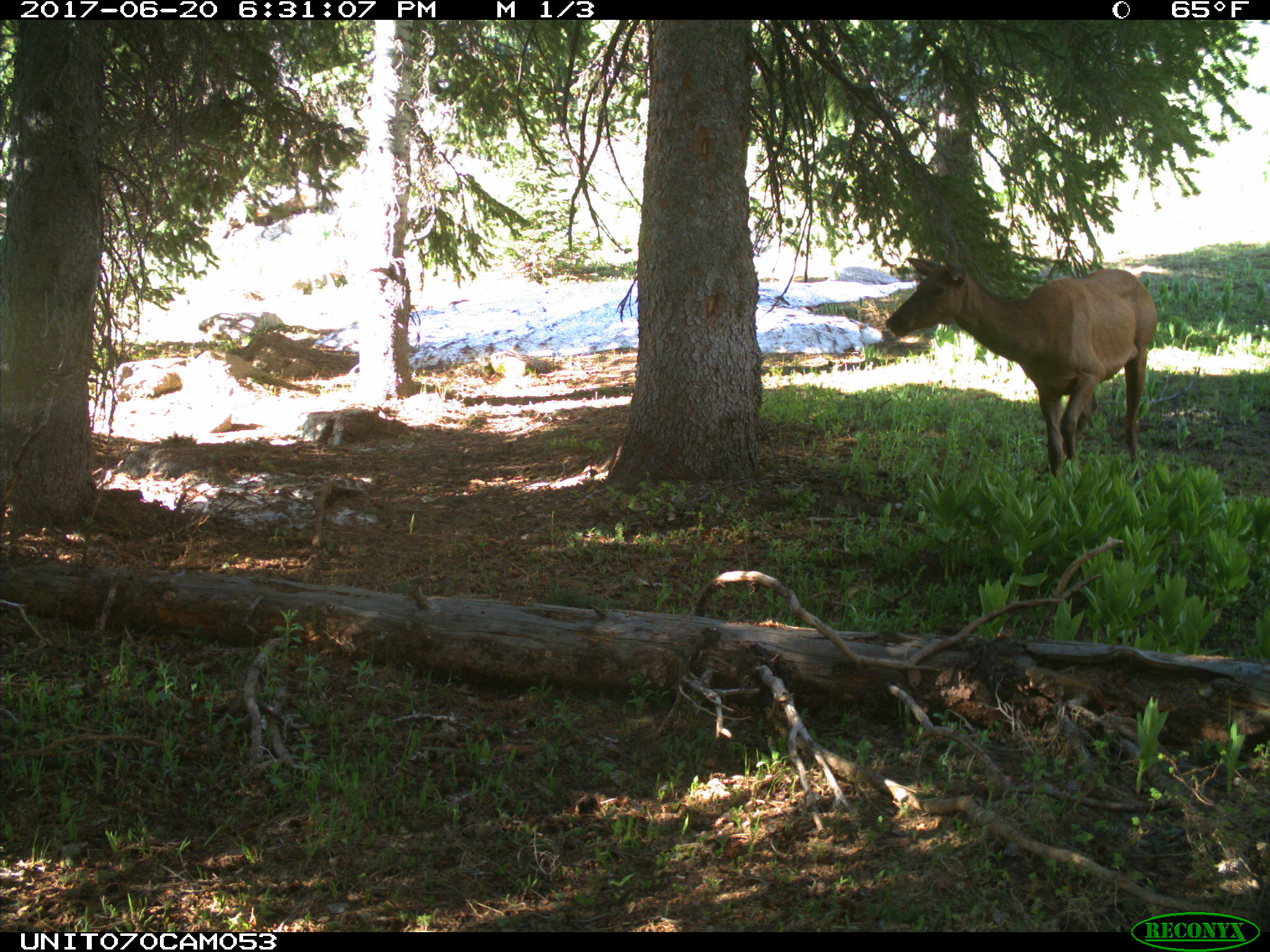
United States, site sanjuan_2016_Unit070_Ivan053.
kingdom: Animalia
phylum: Chordata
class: Mammalia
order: Artiodactyla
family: Cervidae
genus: Cervus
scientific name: Cervus elaphus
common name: red deer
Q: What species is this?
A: Cervus elaphus (red deer).